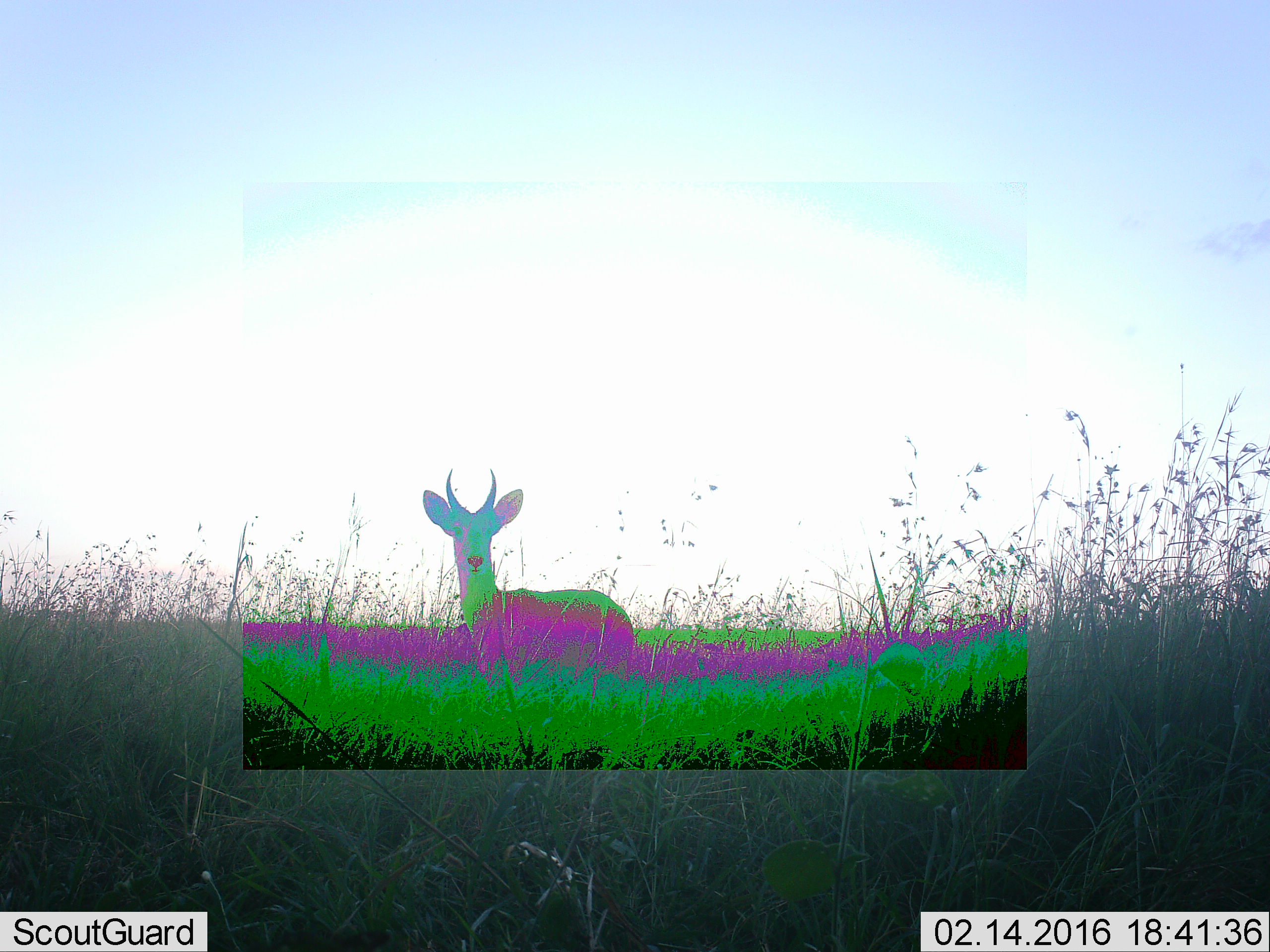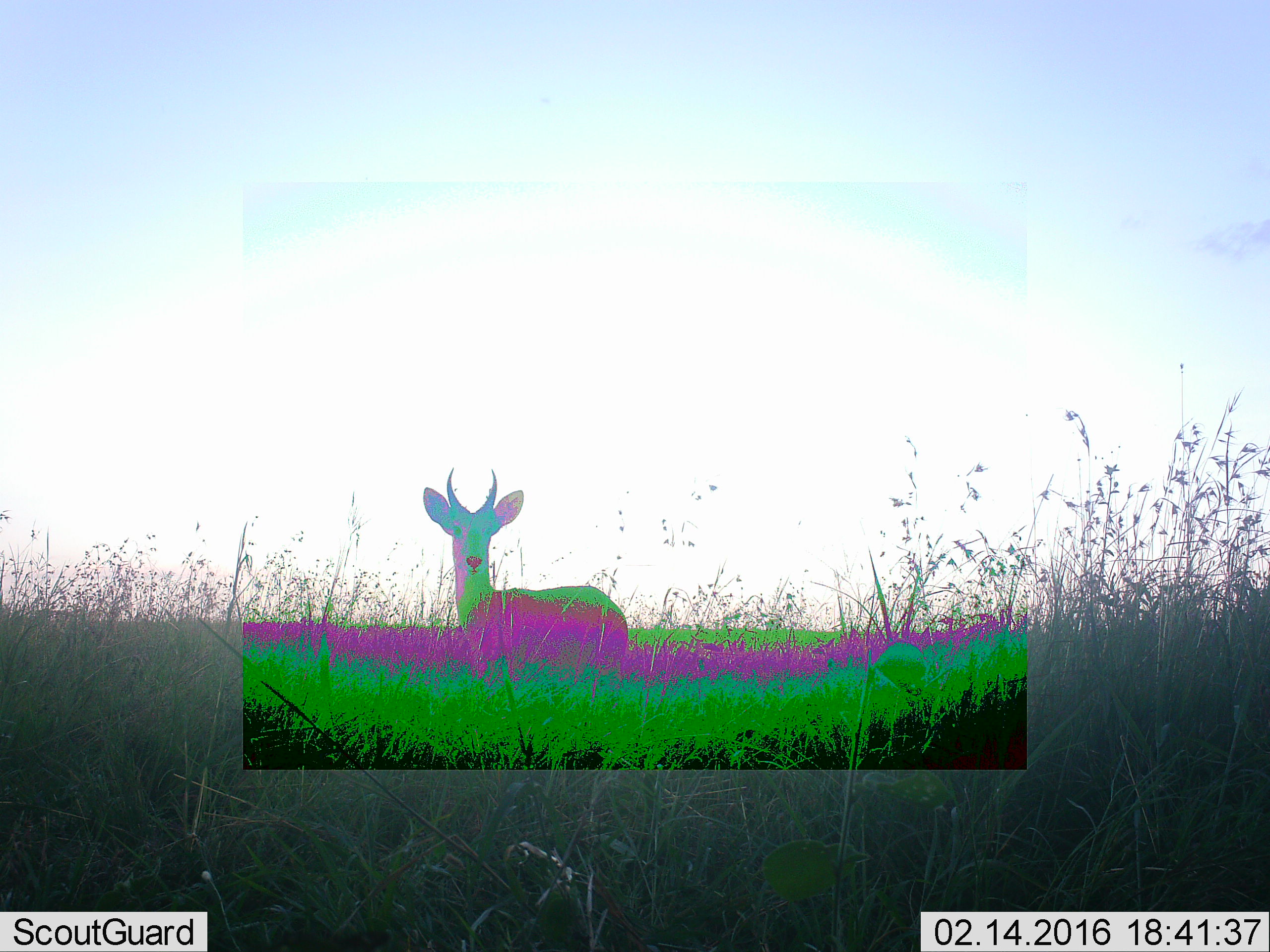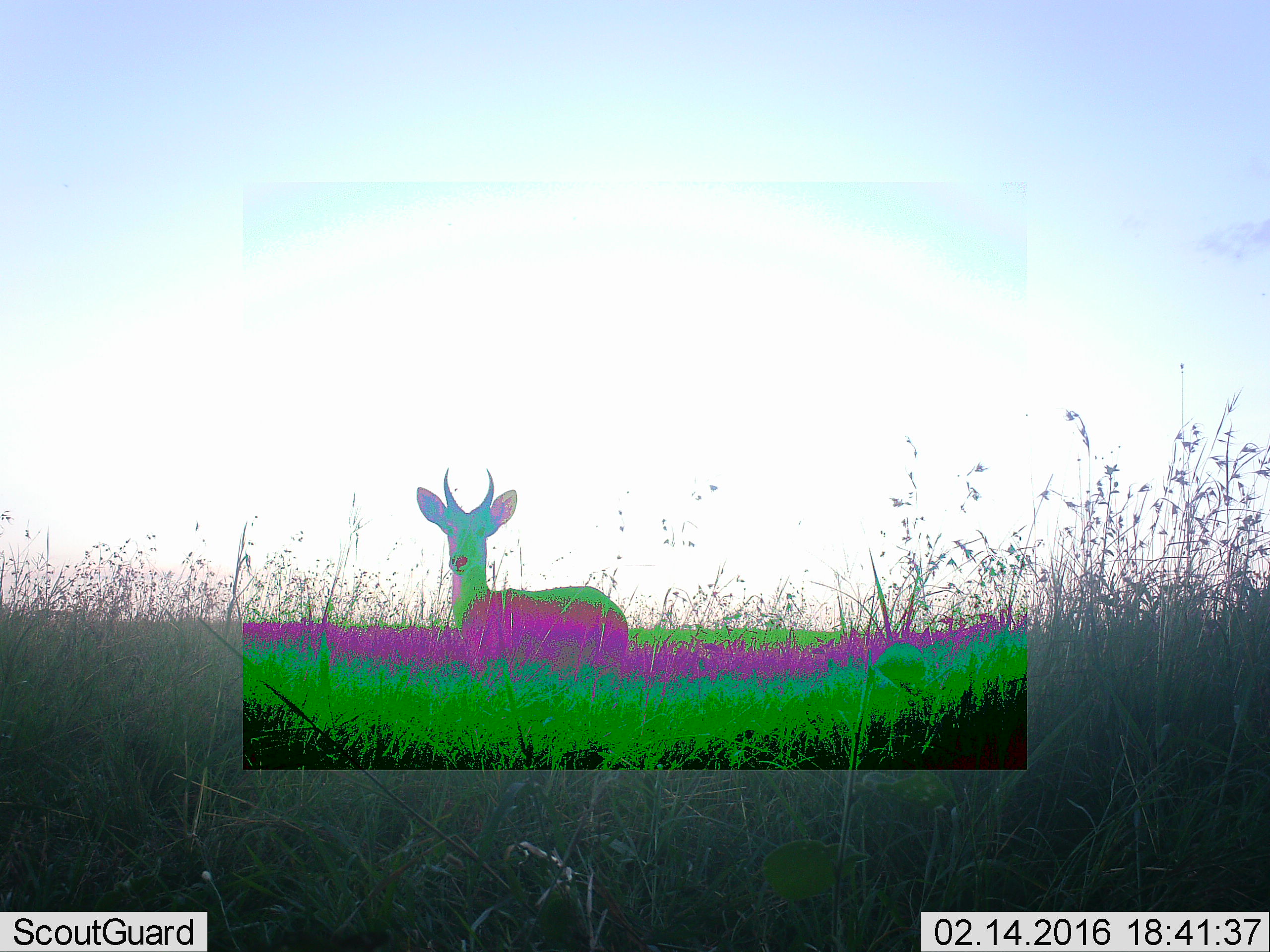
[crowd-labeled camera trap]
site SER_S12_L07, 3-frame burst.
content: unidentified animal